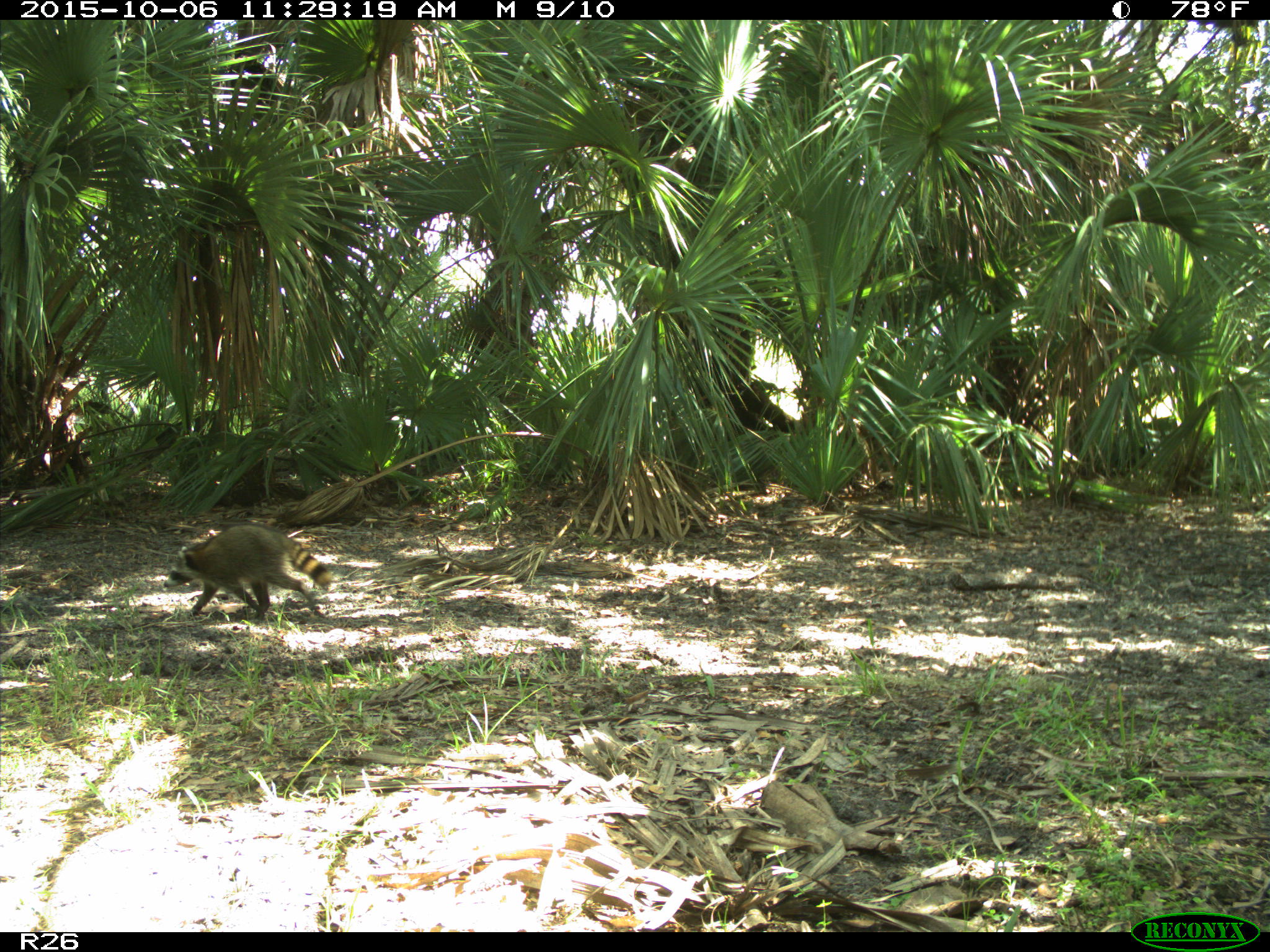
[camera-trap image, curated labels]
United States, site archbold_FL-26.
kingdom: Animalia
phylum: Chordata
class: Mammalia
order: Carnivora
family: Procyonidae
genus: Procyon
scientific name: Procyon lotor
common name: common raccoon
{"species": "Procyon lotor (common raccoon)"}